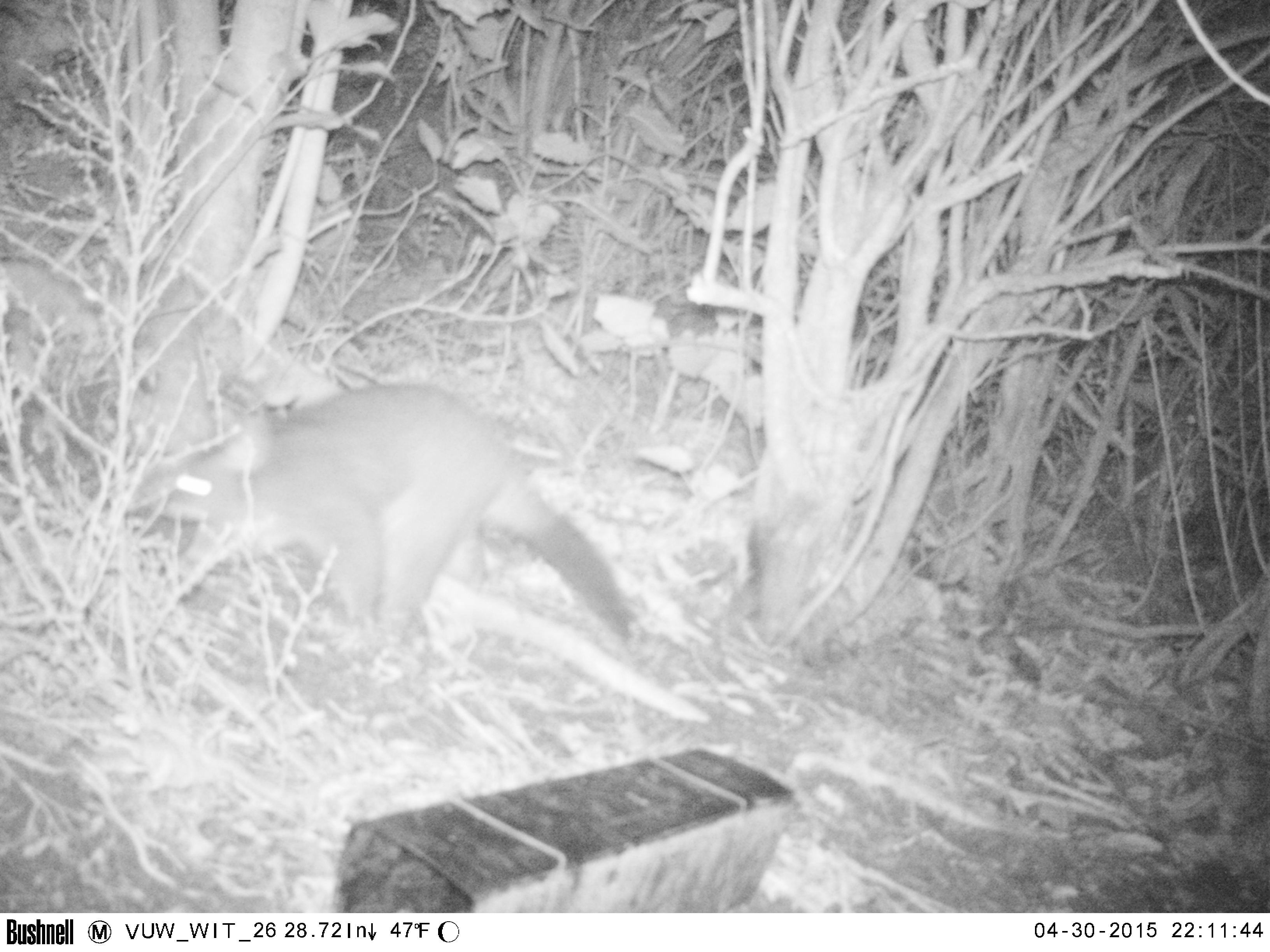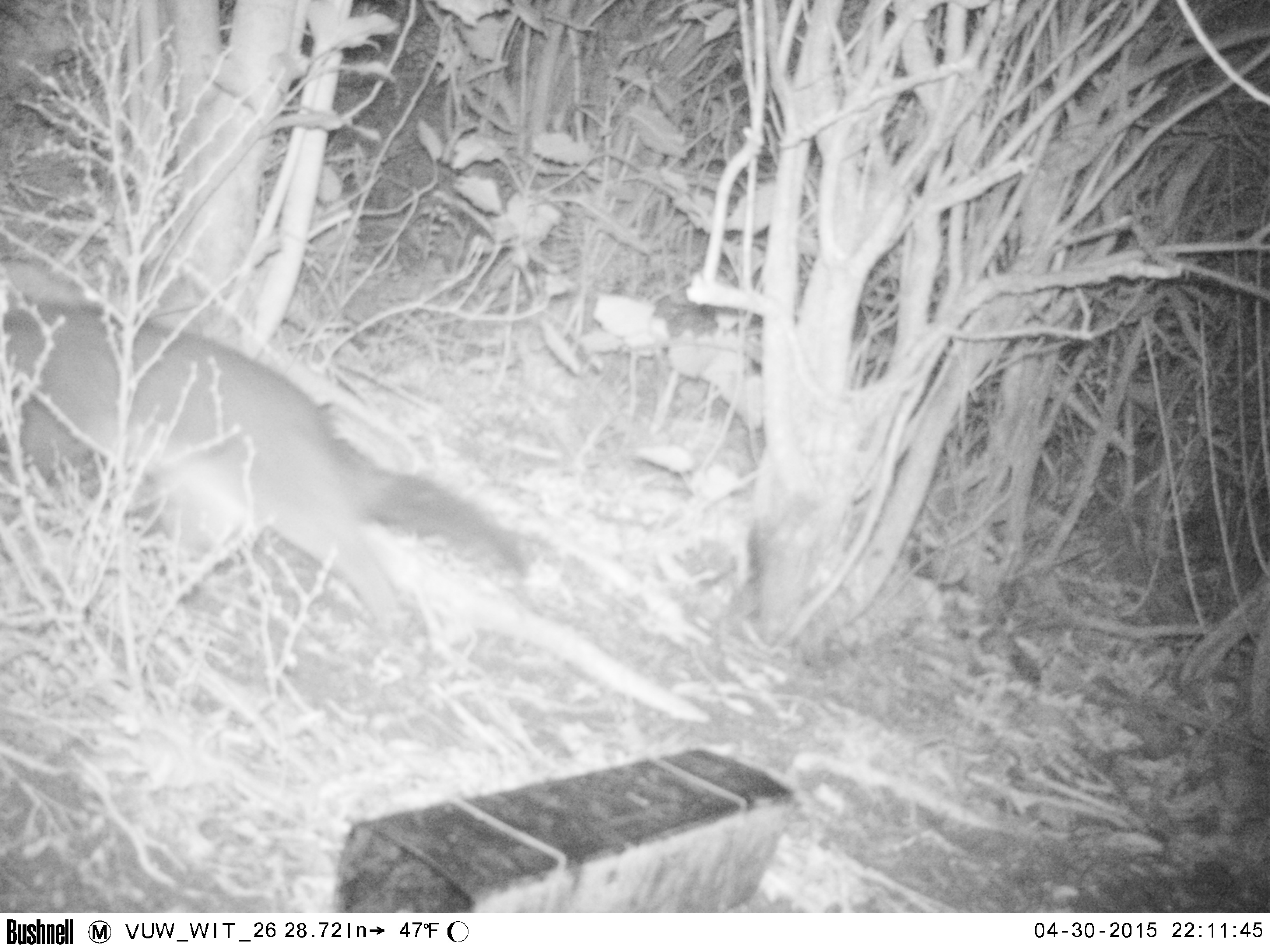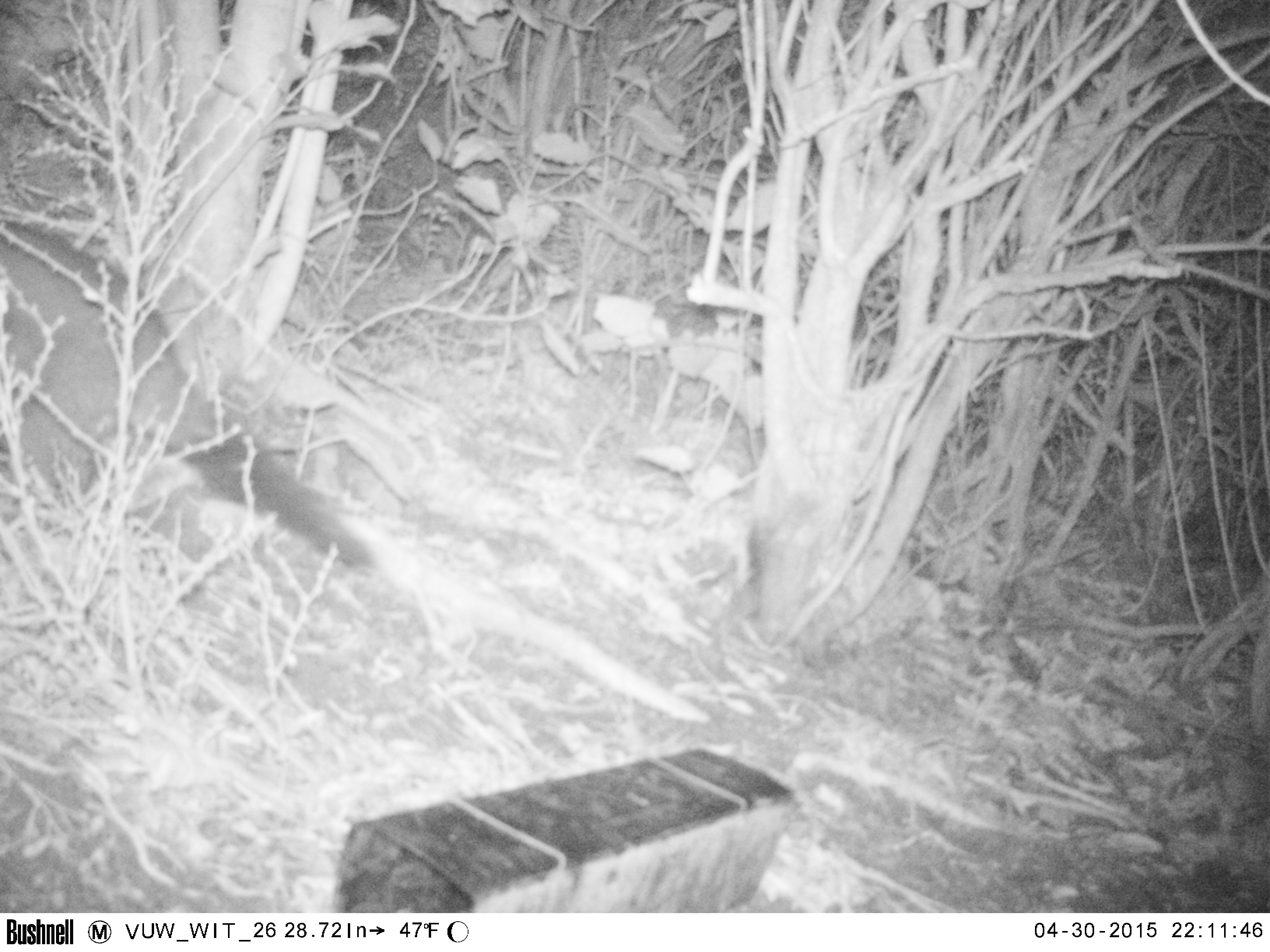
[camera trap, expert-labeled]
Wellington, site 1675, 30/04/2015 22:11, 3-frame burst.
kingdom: Animalia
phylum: Chordata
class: Mammalia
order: Didelphimorphia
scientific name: Didelphimorphia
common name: possum